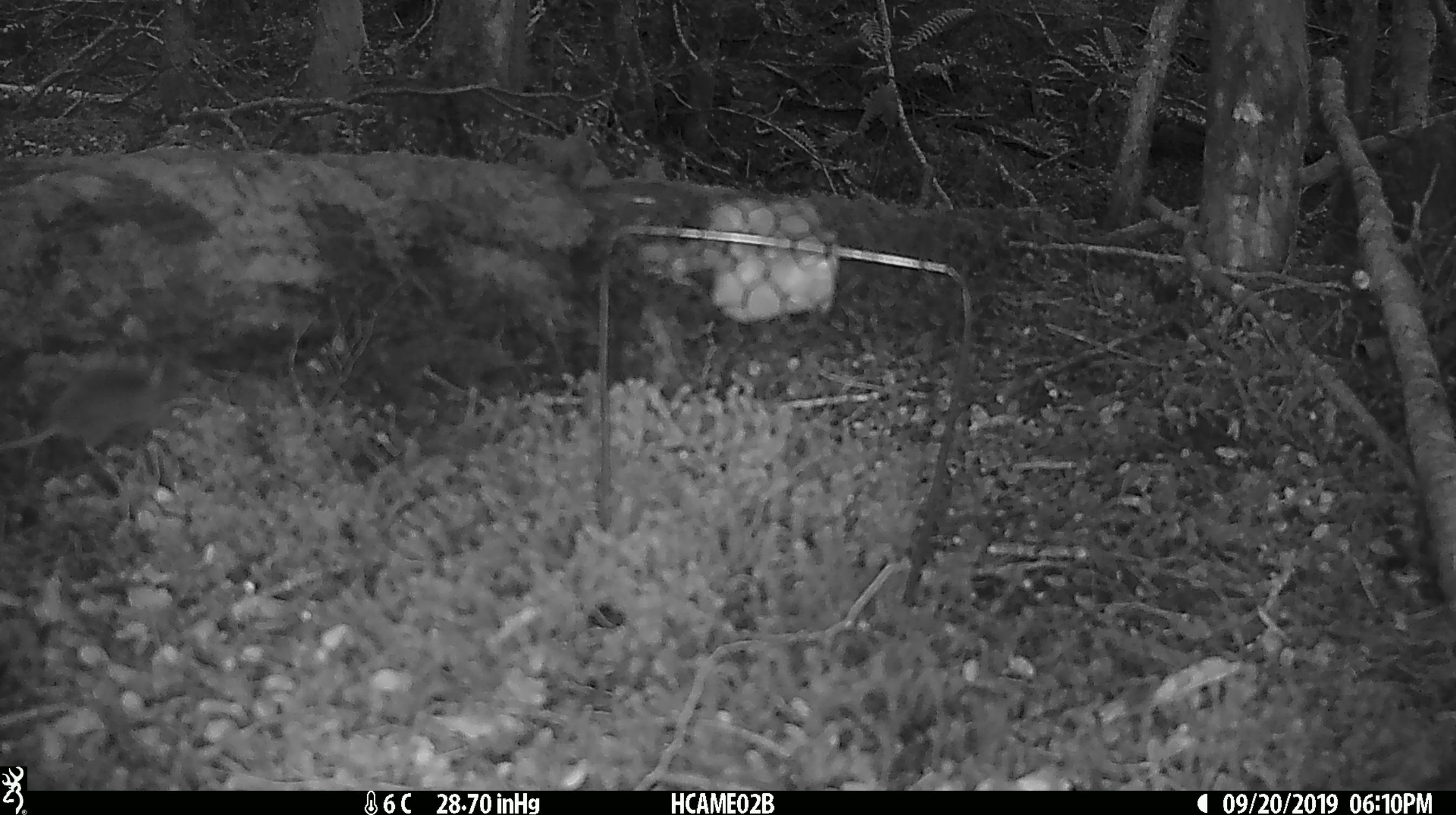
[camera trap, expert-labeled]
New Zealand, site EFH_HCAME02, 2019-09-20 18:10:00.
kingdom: Animalia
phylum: Chordata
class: Mammalia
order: Rodentia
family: Muridae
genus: Mus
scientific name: Mus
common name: mouse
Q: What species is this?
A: Mouse (Mus).